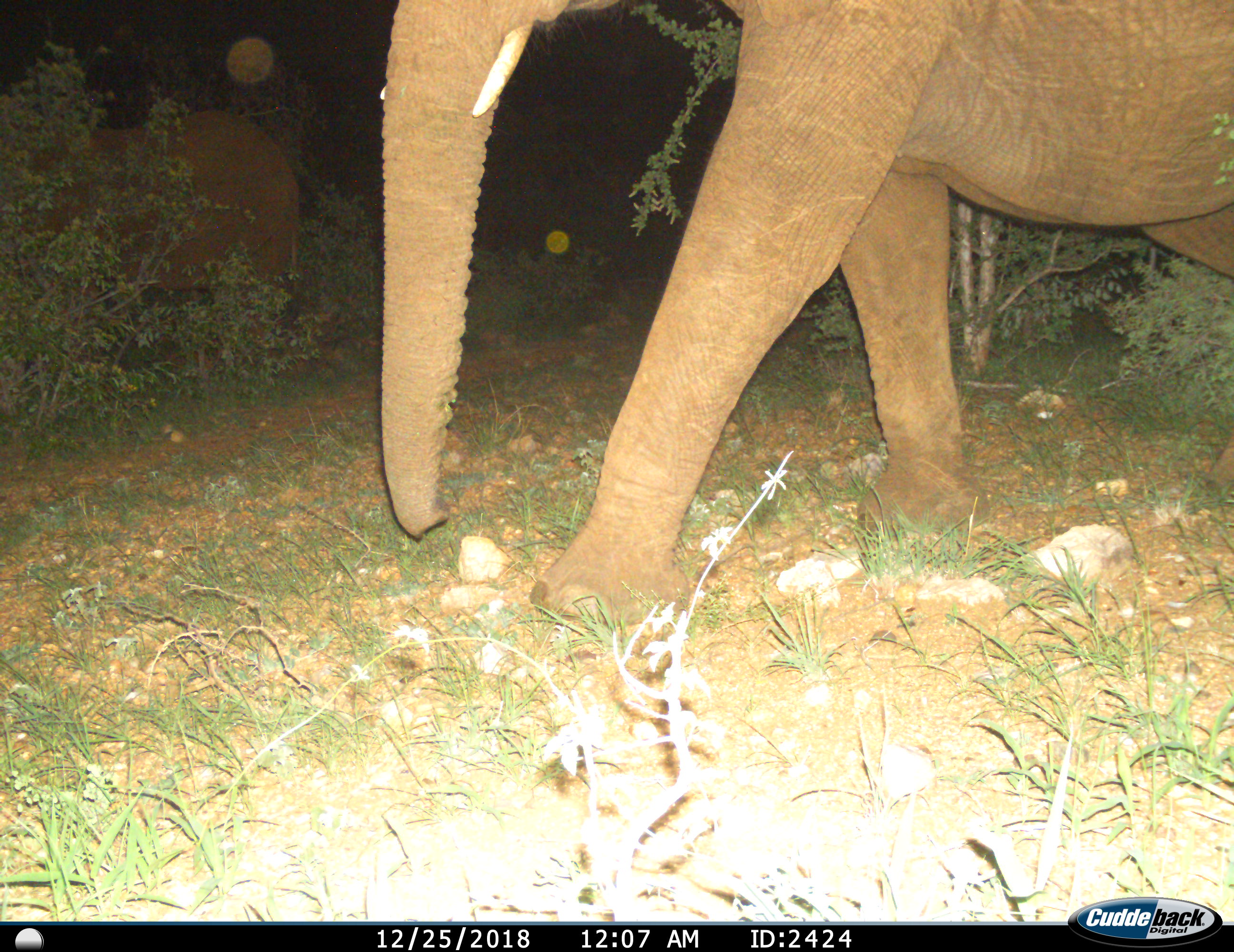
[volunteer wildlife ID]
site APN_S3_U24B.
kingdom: Animalia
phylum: Chordata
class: Mammalia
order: Proboscidea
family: Elephantidae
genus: Loxodonta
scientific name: Loxodonta africana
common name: african bush elephant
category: elephant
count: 2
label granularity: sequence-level